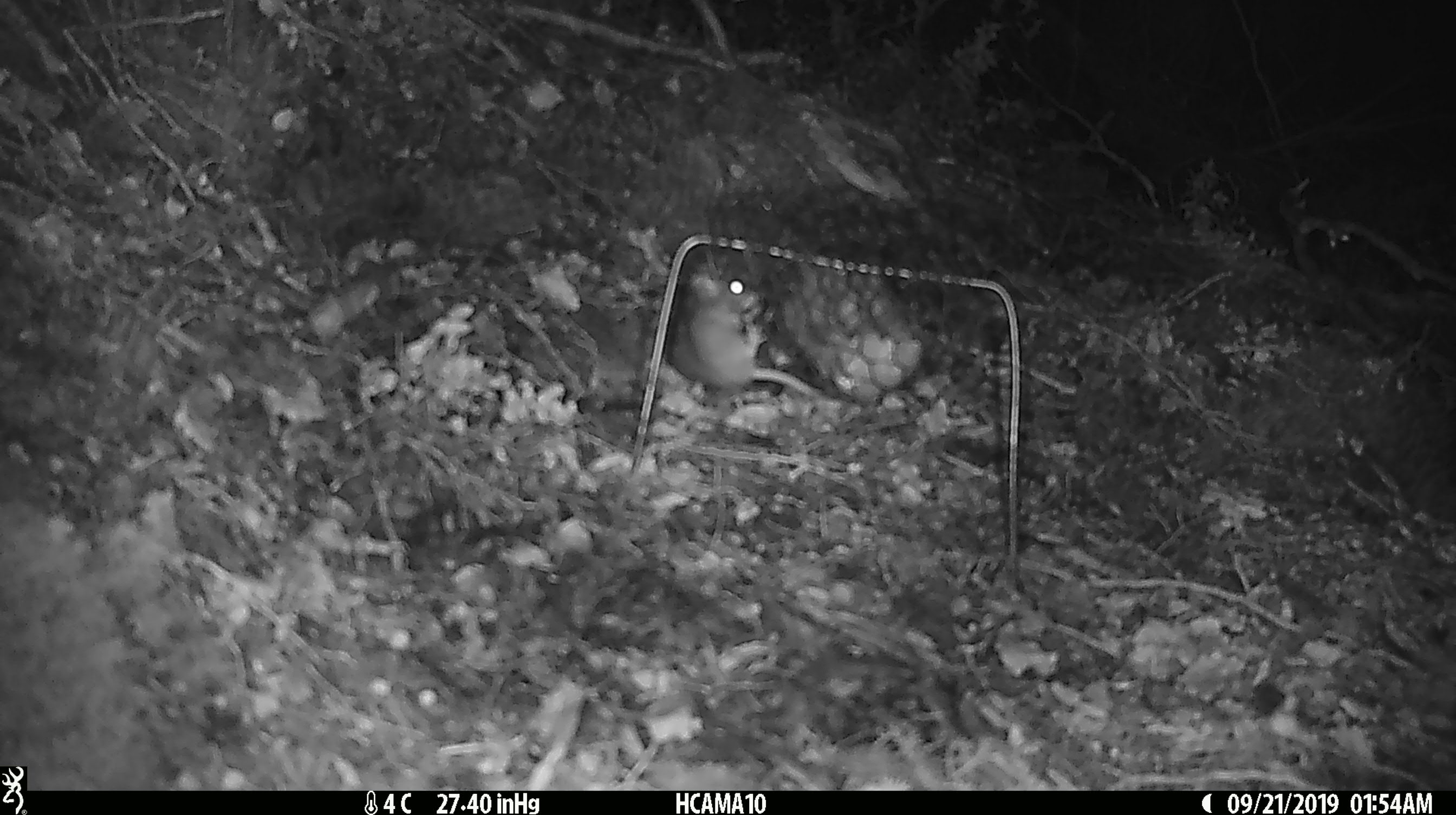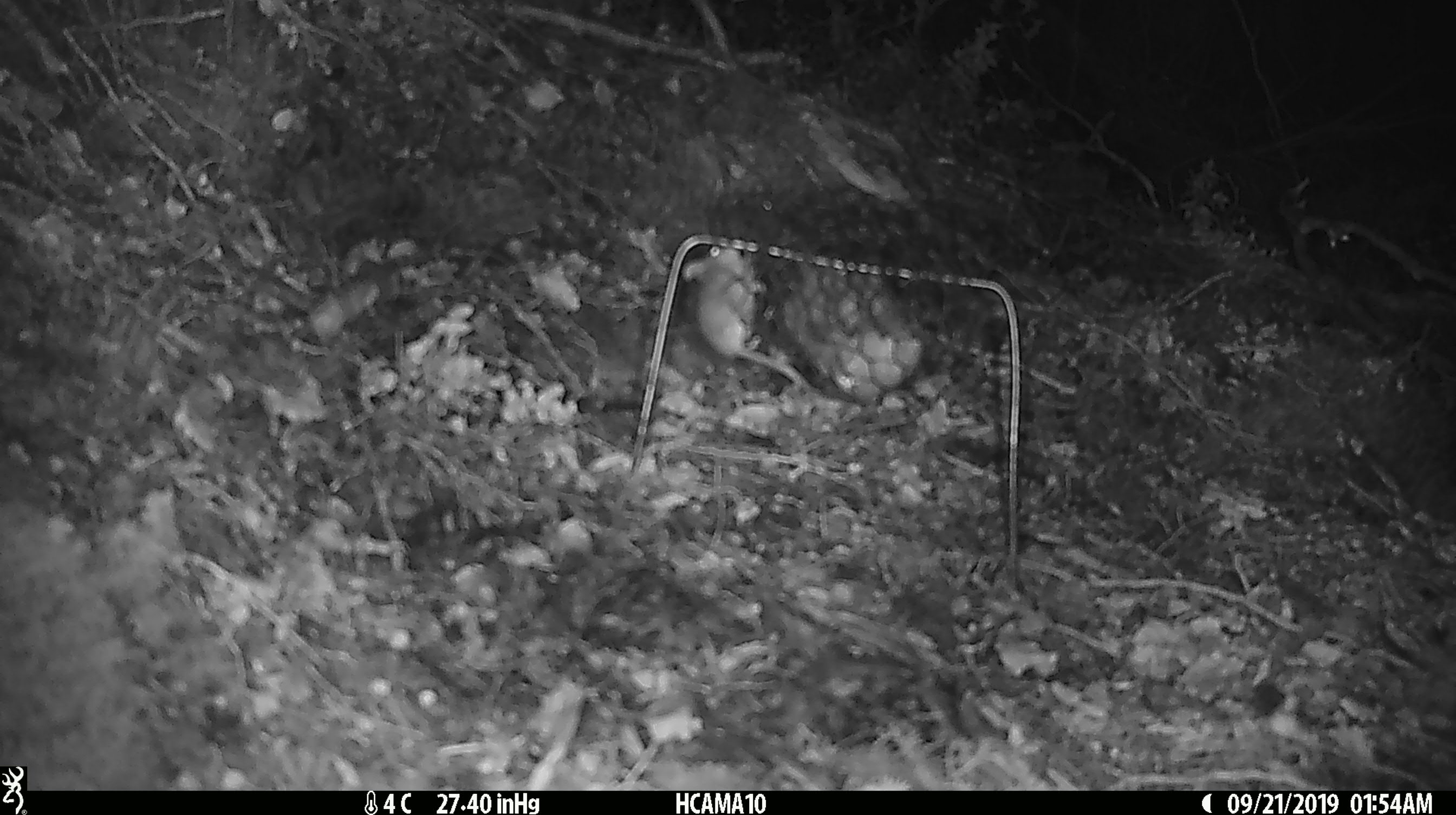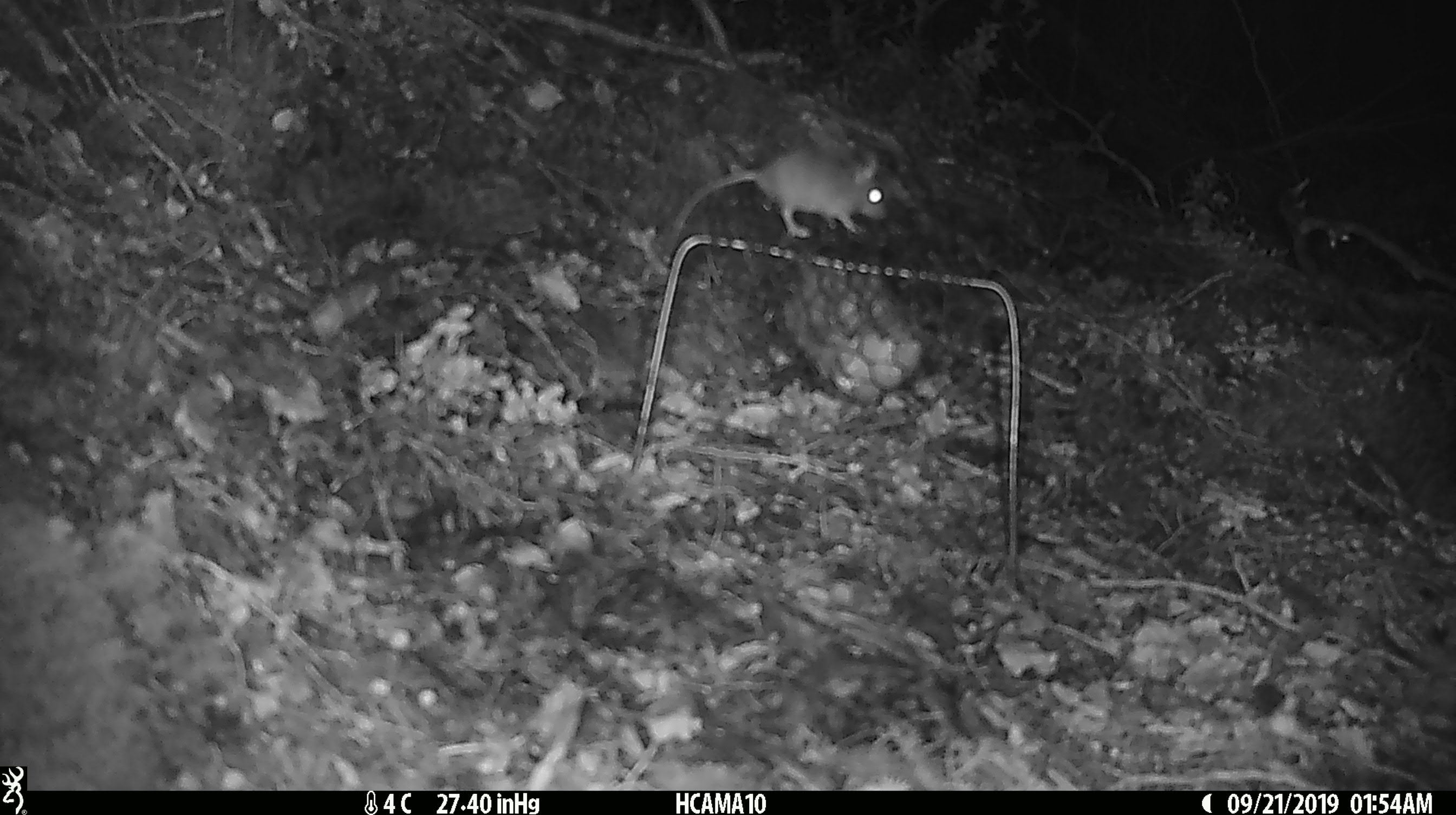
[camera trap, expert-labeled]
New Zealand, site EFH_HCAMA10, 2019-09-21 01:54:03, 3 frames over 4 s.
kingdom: Animalia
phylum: Chordata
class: Mammalia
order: Rodentia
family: Muridae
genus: Mus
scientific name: Mus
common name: mouse